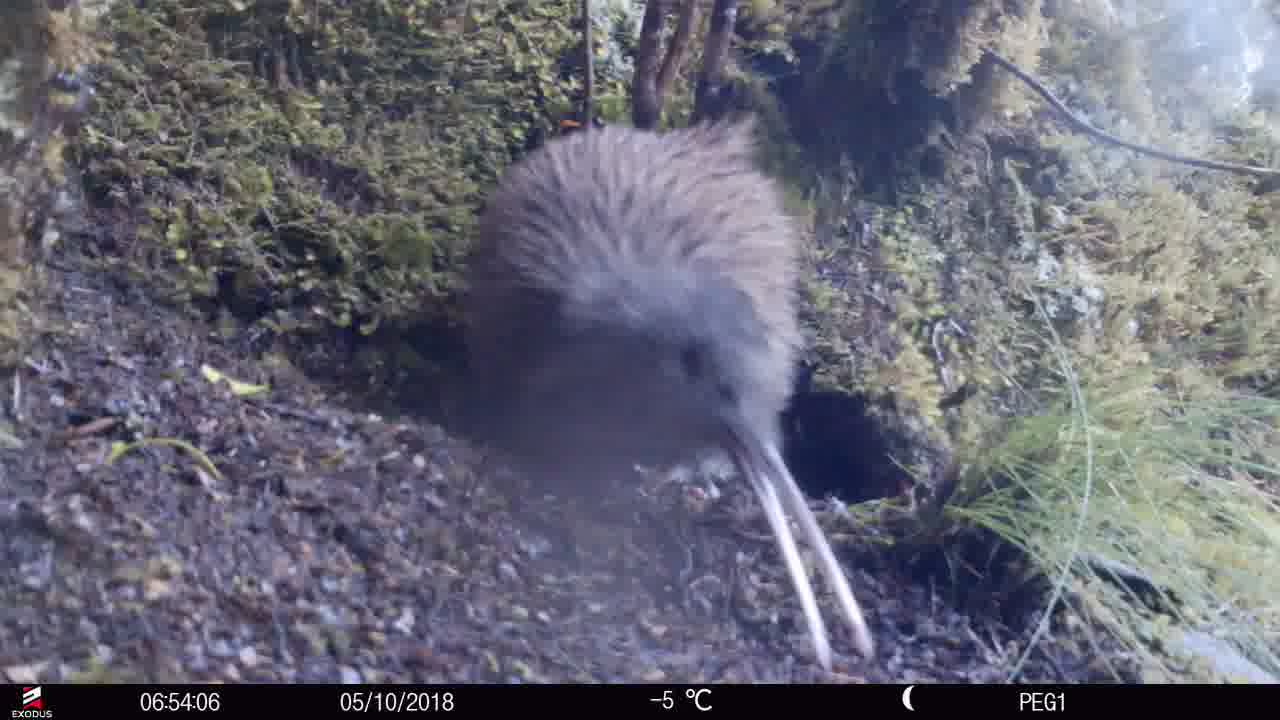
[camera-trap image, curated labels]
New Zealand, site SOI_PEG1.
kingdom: Animalia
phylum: Chordata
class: Aves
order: Apterygiformes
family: Apterygidae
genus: Apteryx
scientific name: Apteryx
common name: kiwi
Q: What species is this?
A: Kiwi (Apteryx).